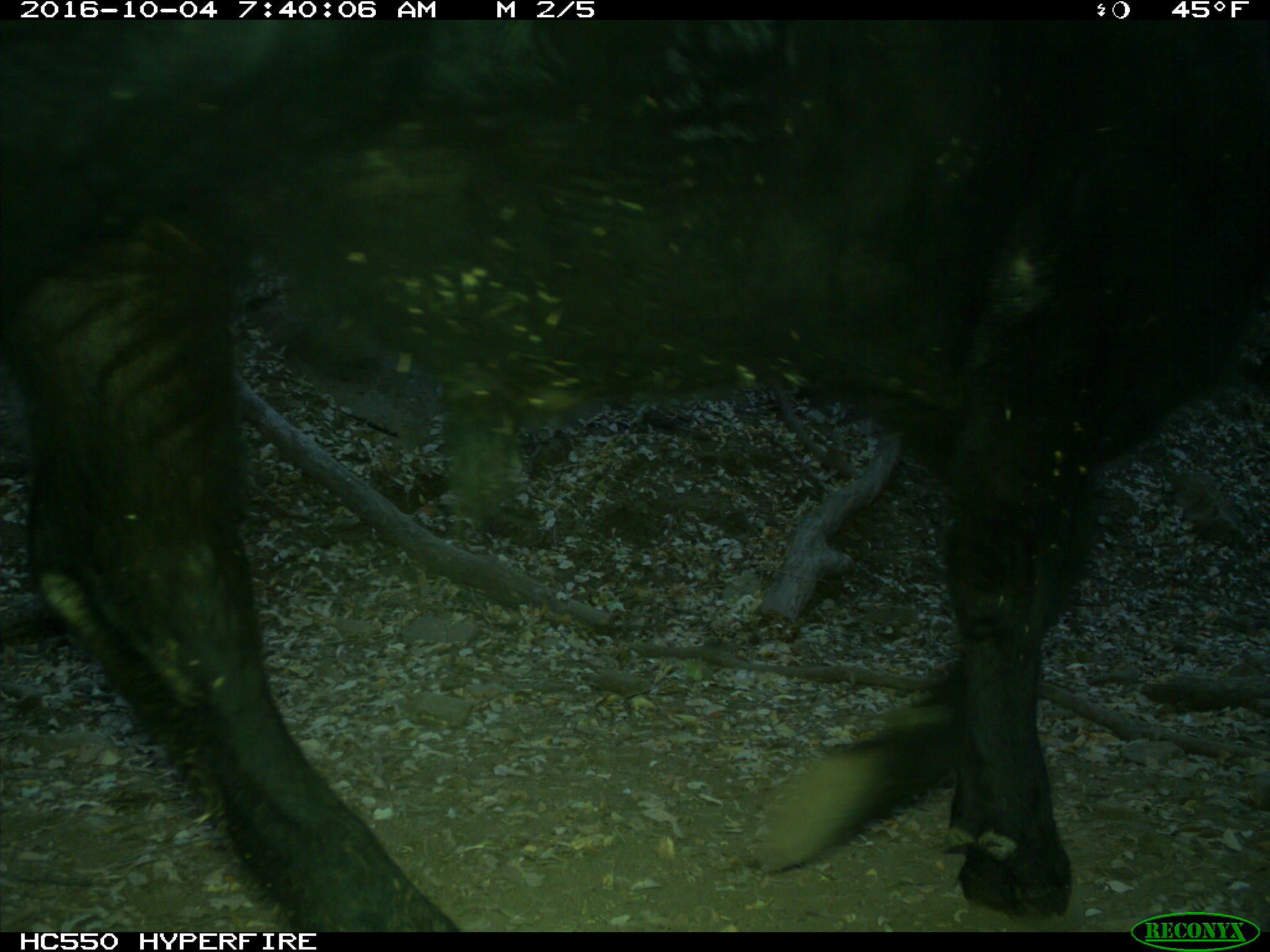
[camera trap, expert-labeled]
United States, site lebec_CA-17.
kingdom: Animalia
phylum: Chordata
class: Mammalia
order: Artiodactyla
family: Bovidae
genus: Bos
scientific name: Bos taurus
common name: domestic cow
Bos taurus (domestic cow).